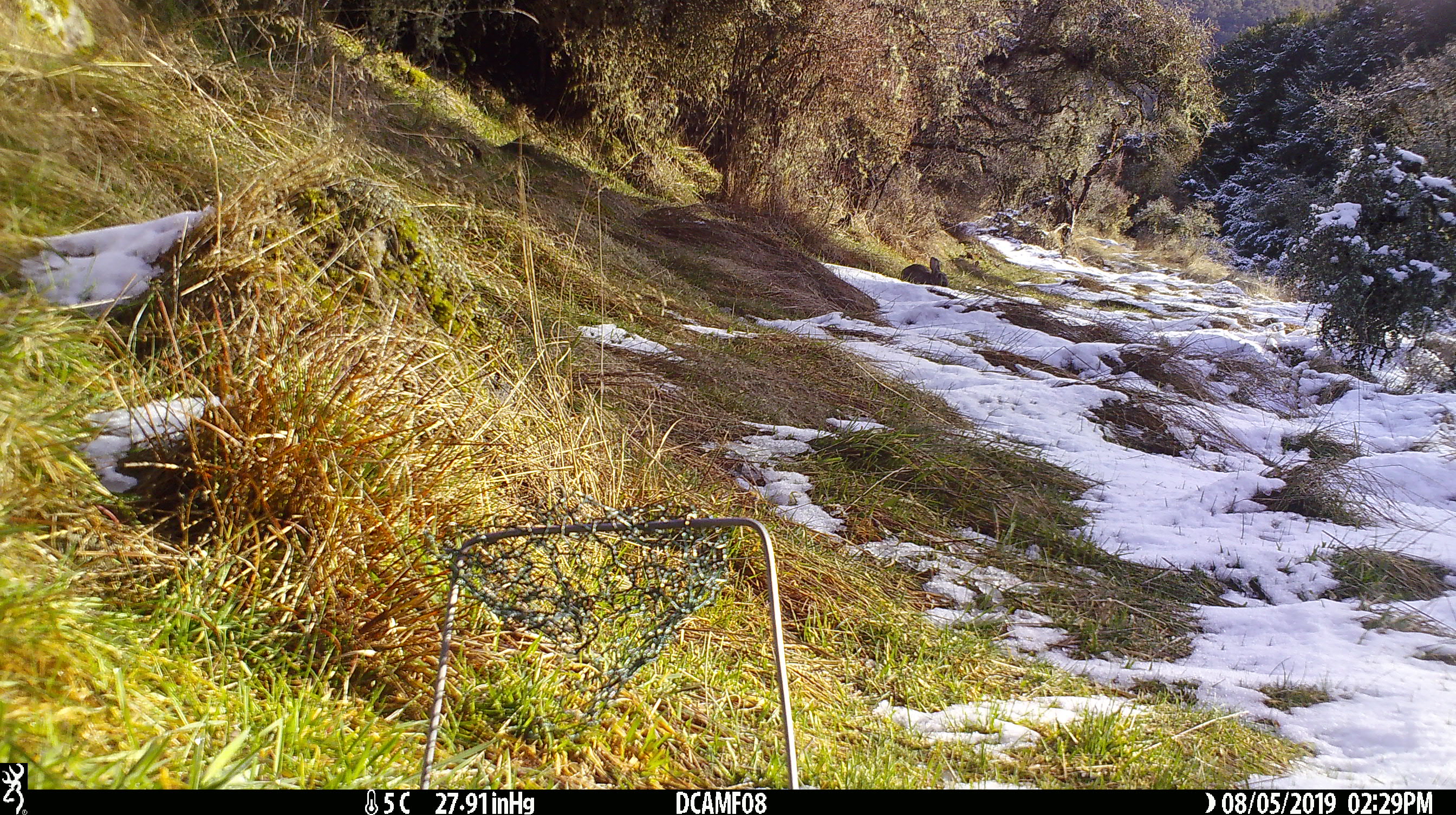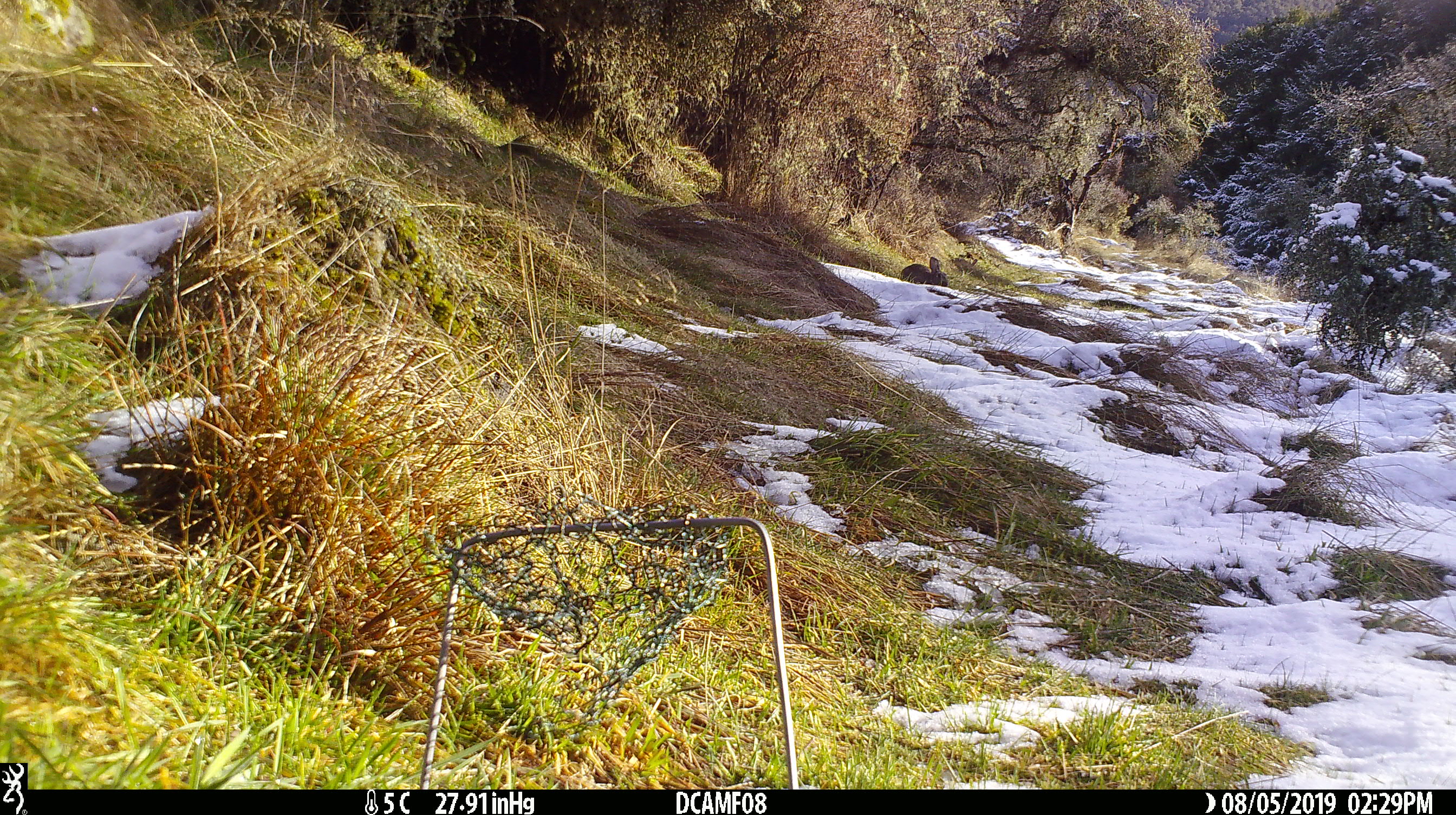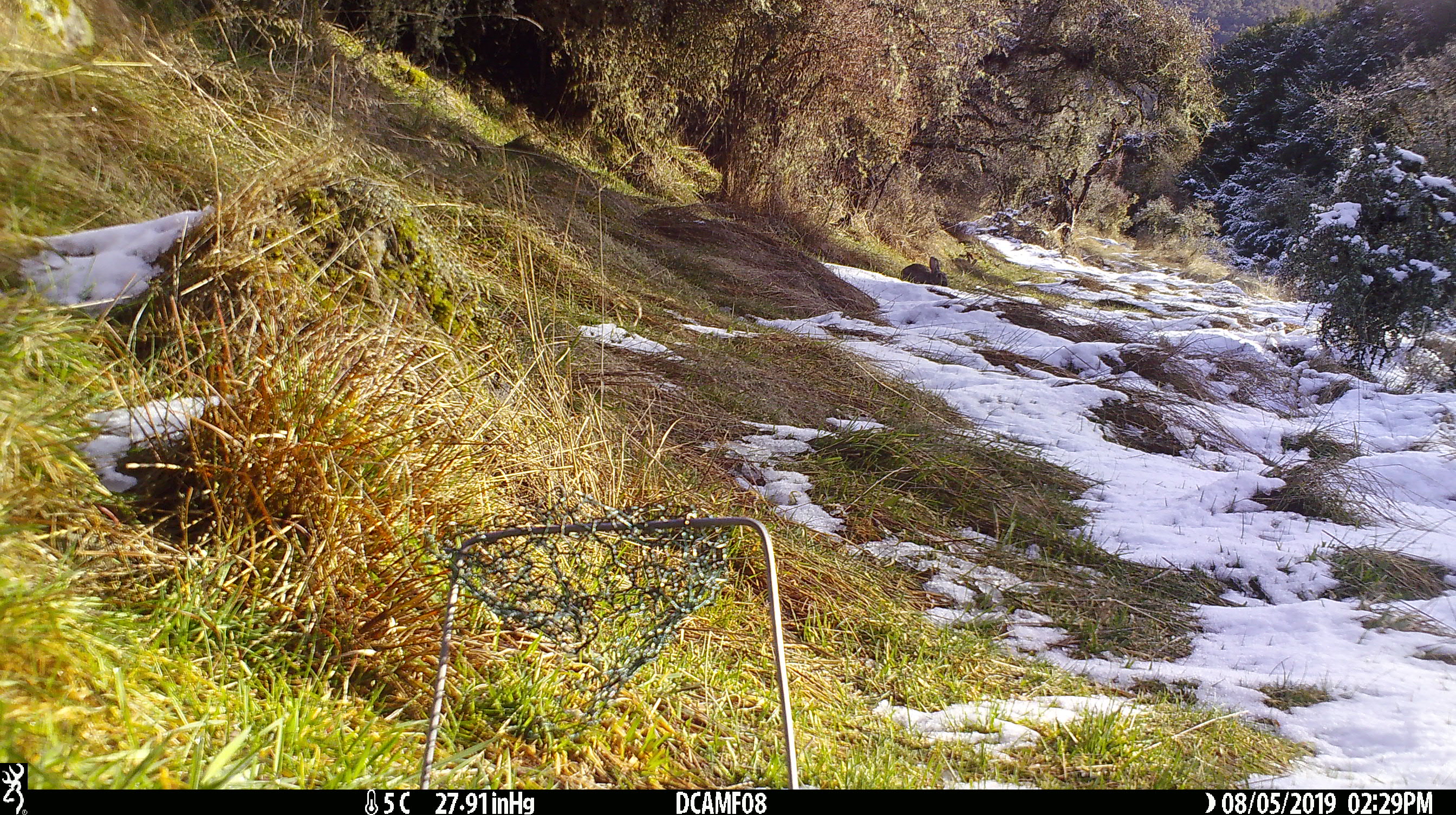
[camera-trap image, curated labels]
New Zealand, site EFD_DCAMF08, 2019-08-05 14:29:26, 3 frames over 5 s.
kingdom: Animalia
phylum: Chordata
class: Mammalia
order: Lagomorpha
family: Leporidae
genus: Oryctolagus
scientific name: Oryctolagus cuniculus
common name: european rabbit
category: rabbit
Rabbit (european rabbit) (Oryctolagus cuniculus).